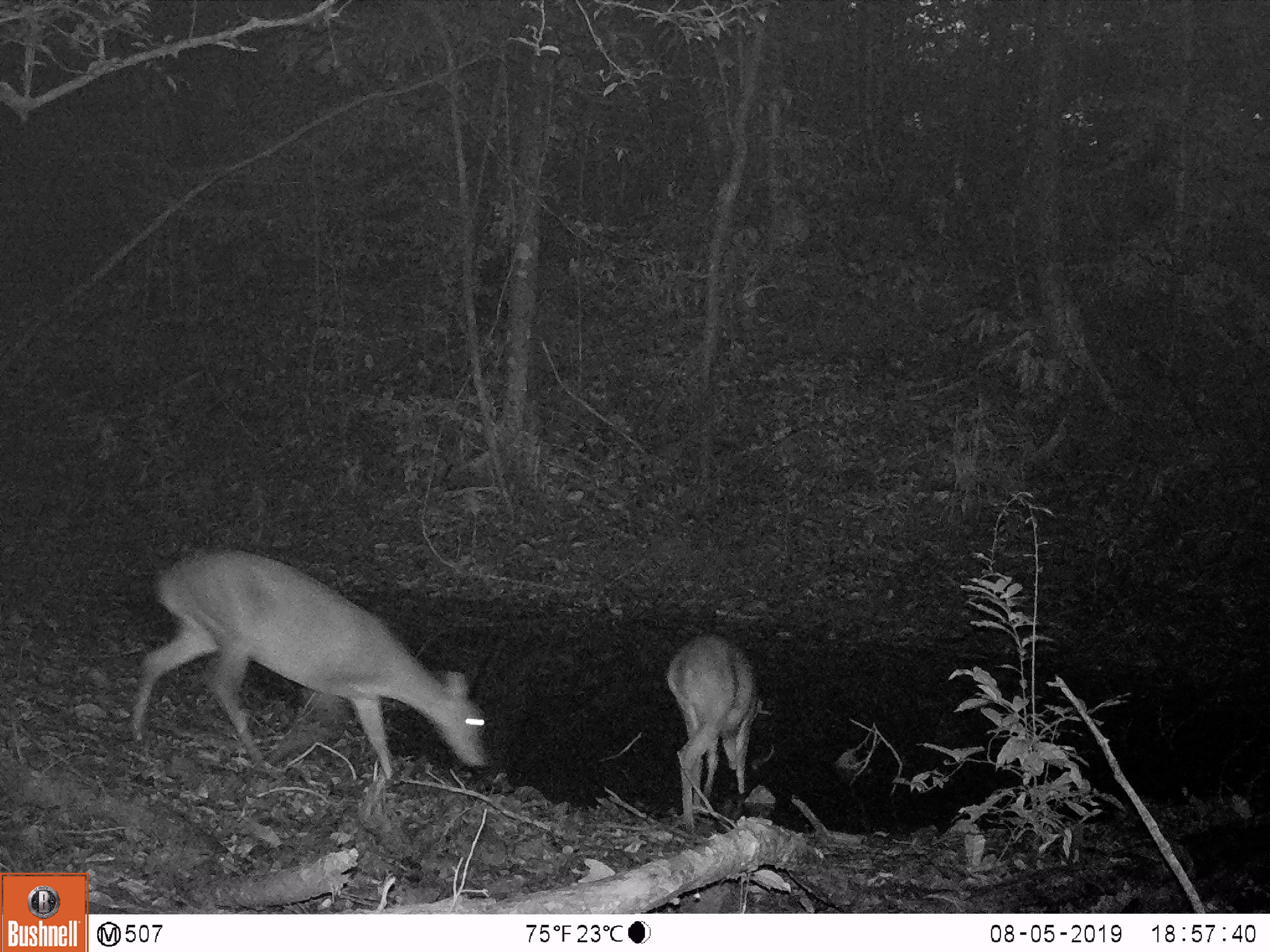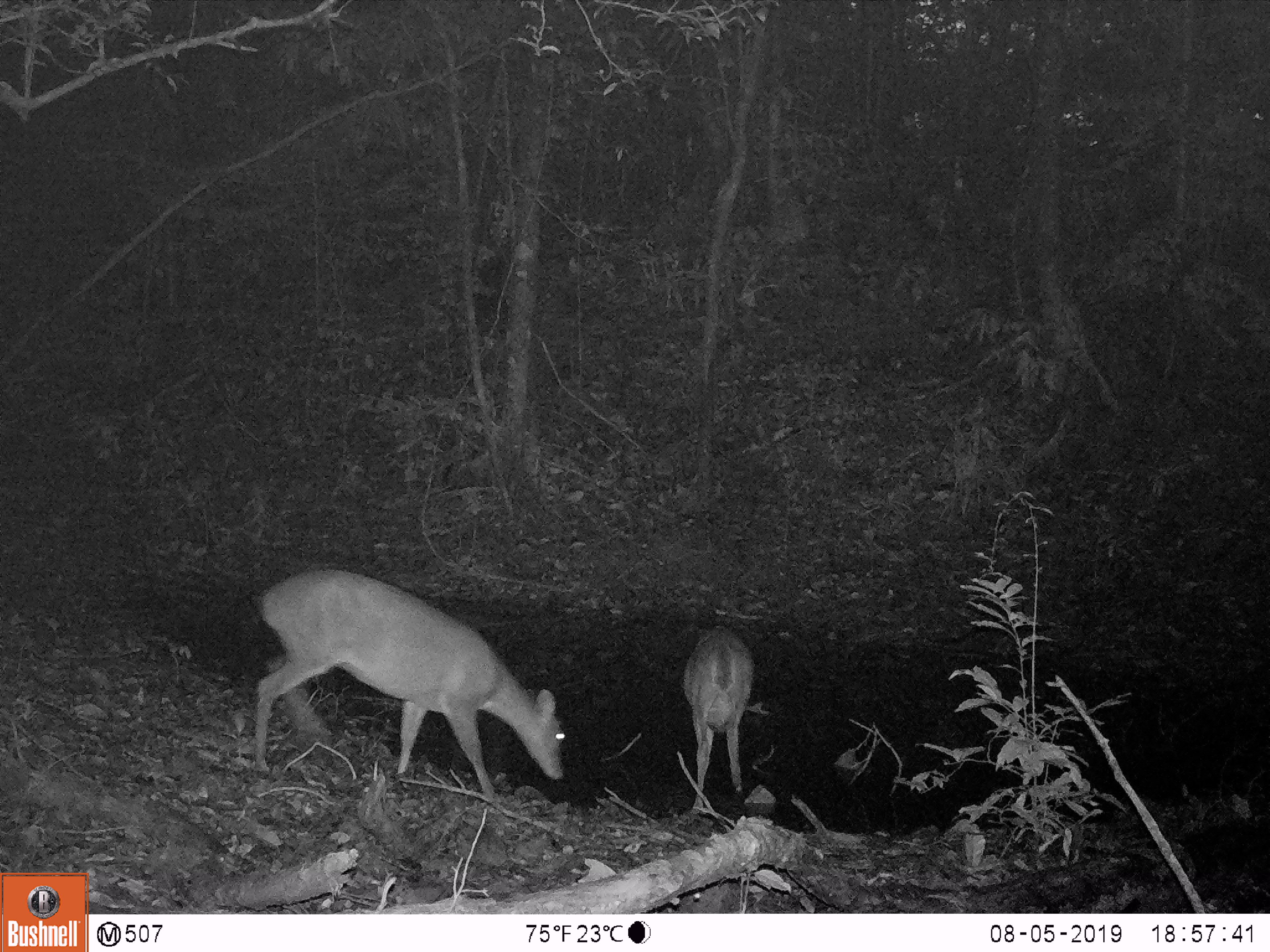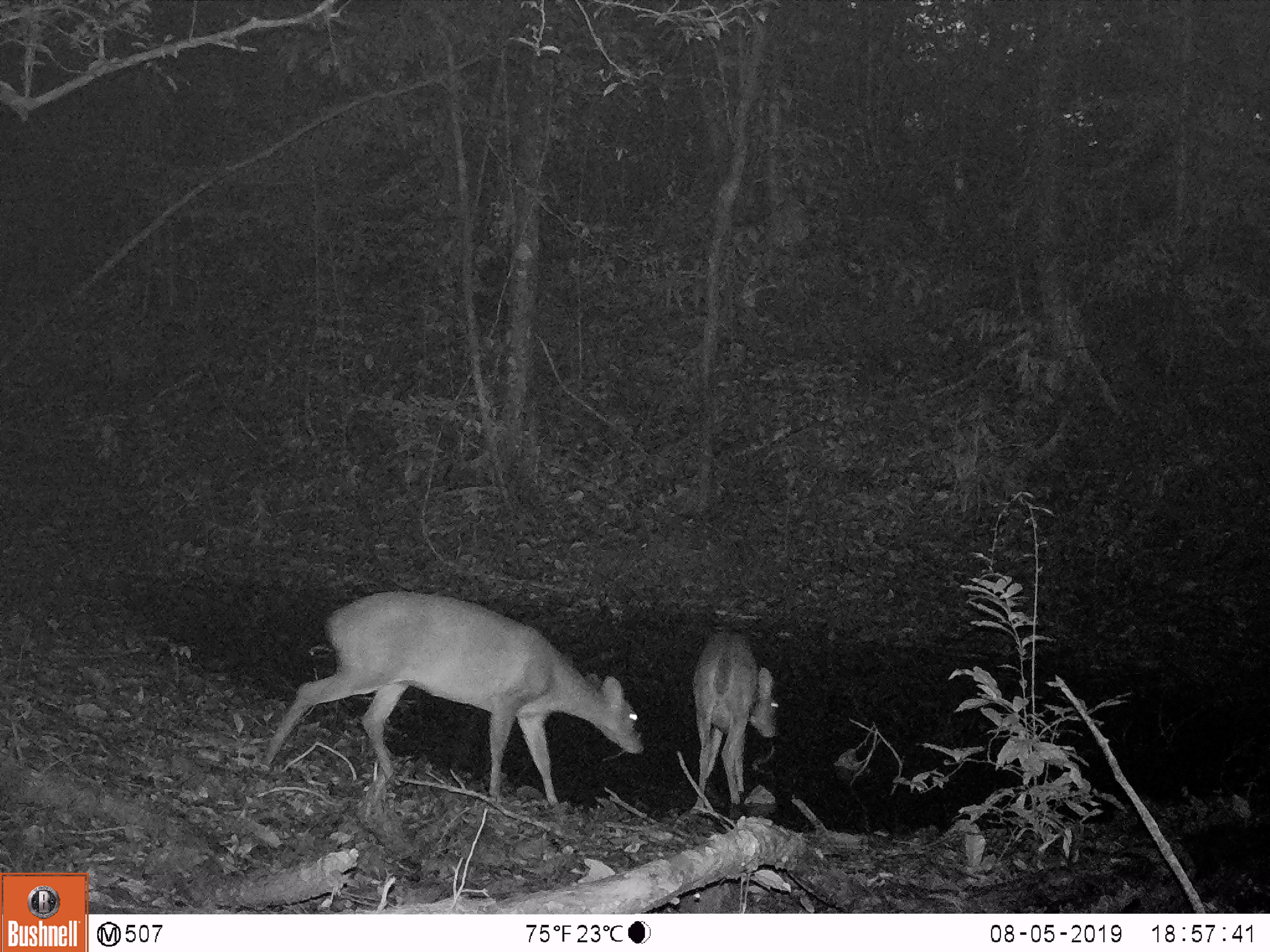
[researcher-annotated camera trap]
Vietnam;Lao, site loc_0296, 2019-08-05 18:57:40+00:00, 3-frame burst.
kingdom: Animalia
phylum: Chordata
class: Mammalia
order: Artiodactyla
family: Cervidae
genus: Muntiacus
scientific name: Muntiacus vuquangensis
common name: large-antlered muntjac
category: large antlered muntjac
Large antlered muntjac (large-antlered muntjac) (Muntiacus vuquangensis). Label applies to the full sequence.